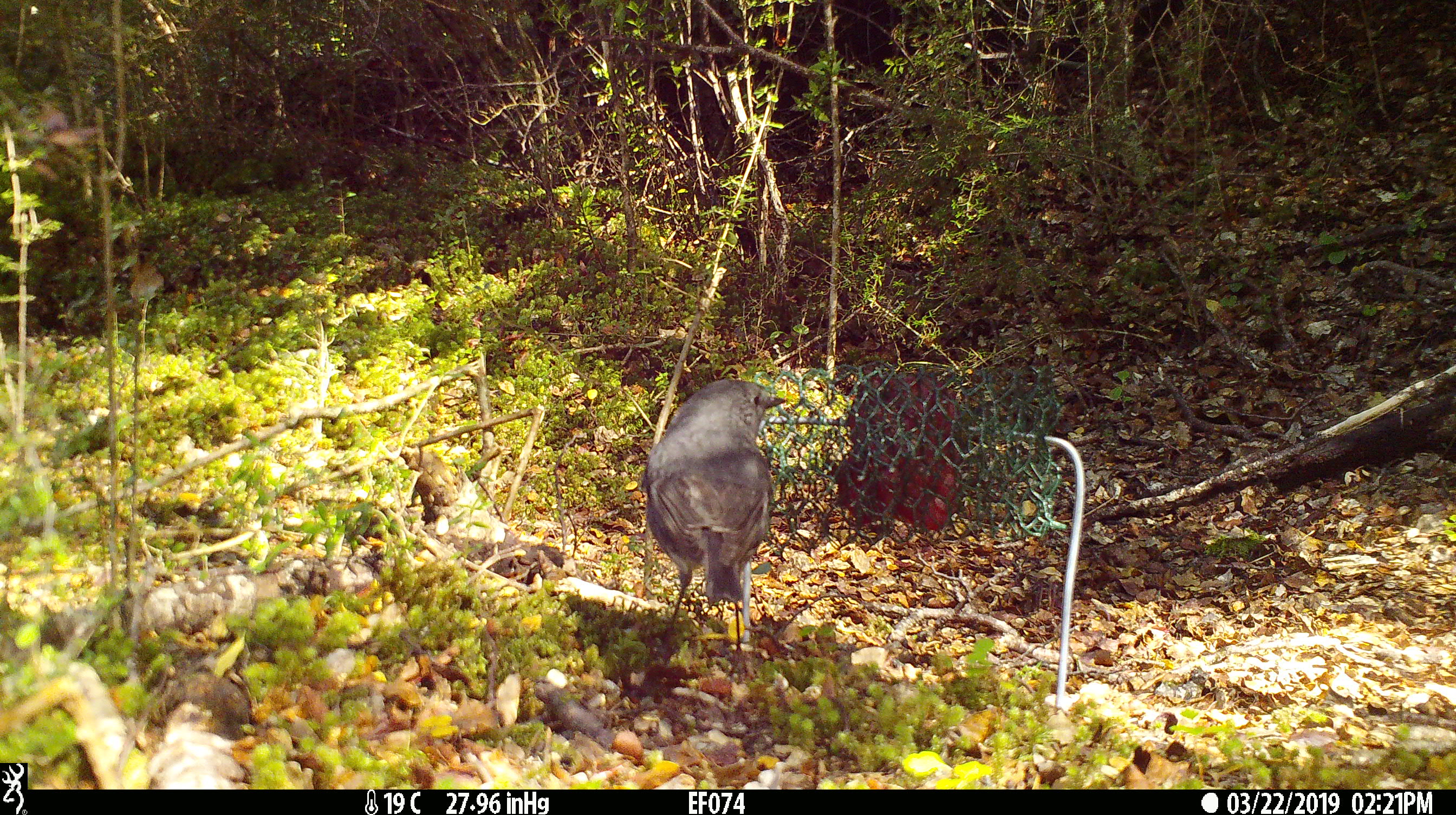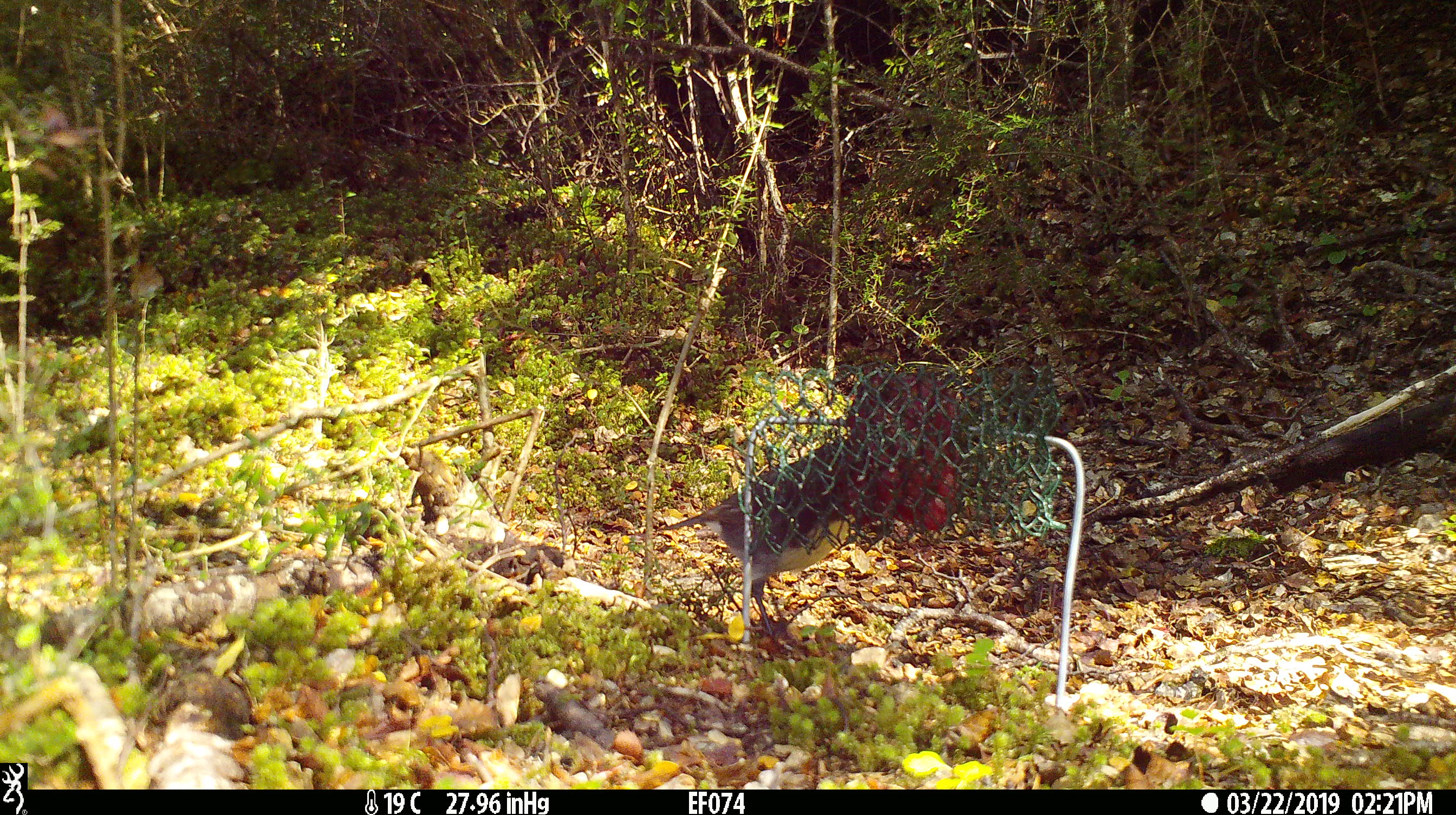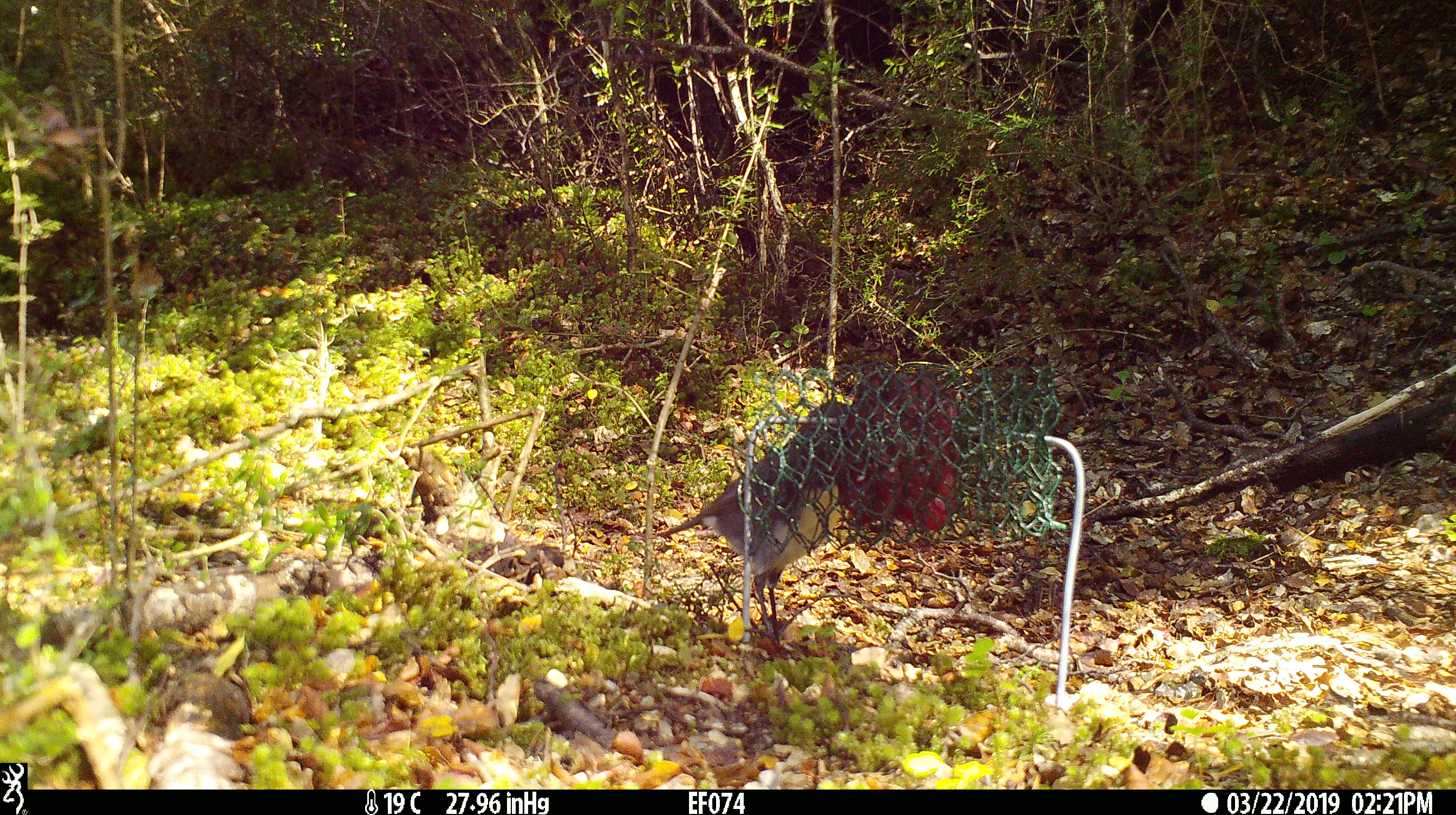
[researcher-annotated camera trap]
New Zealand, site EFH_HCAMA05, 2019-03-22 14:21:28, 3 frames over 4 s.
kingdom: Animalia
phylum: Chordata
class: Aves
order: Passeriformes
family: Petroicidae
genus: Petroica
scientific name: Petroica australis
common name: new zealand robin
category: robin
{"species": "robin (new zealand robin) (Petroica australis)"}